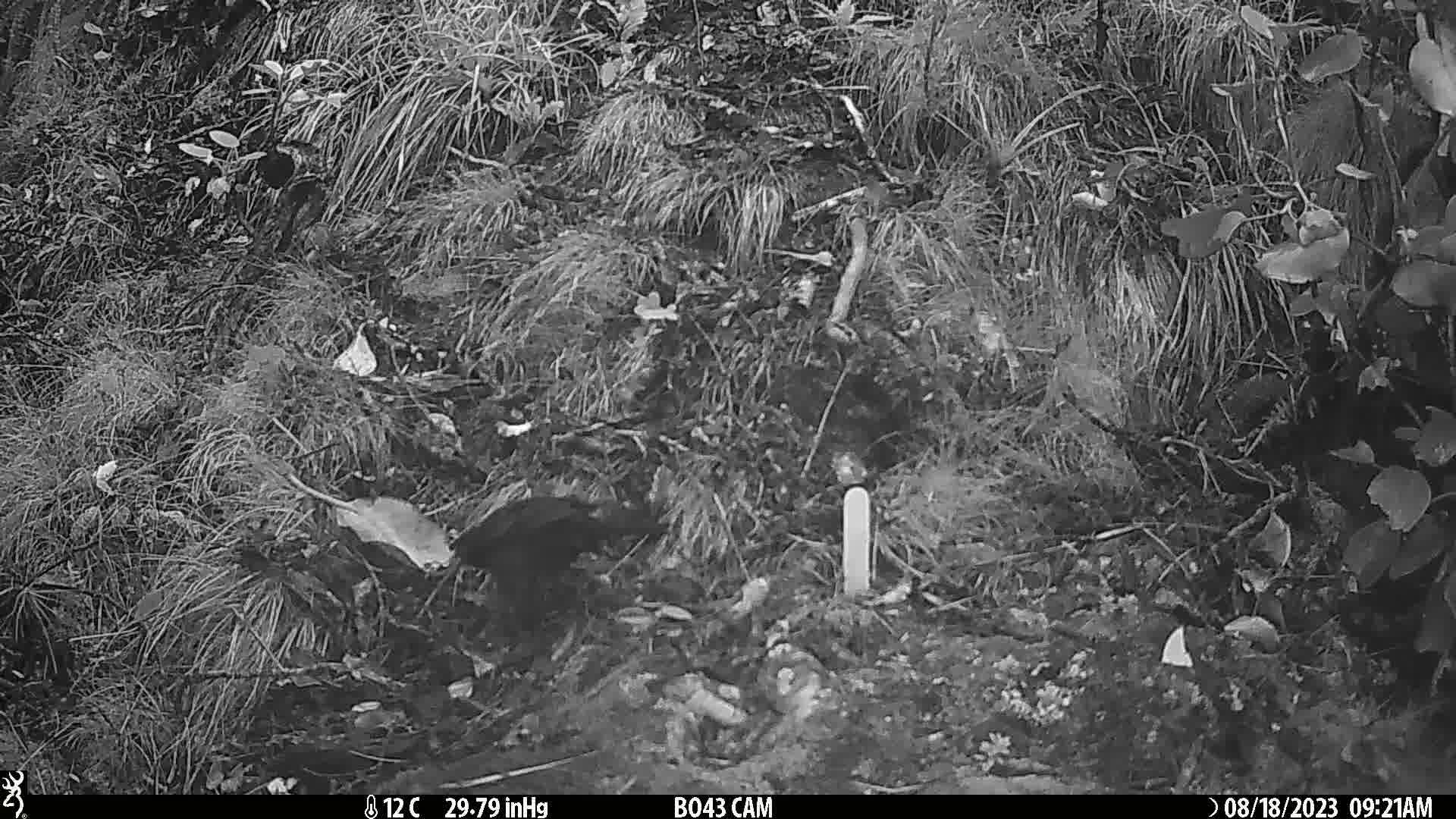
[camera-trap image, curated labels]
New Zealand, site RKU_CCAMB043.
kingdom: Animalia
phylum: Chordata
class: Aves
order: Passeriformes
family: Turdidae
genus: Turdus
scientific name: Turdus merula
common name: eurasian blackbird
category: blackbird